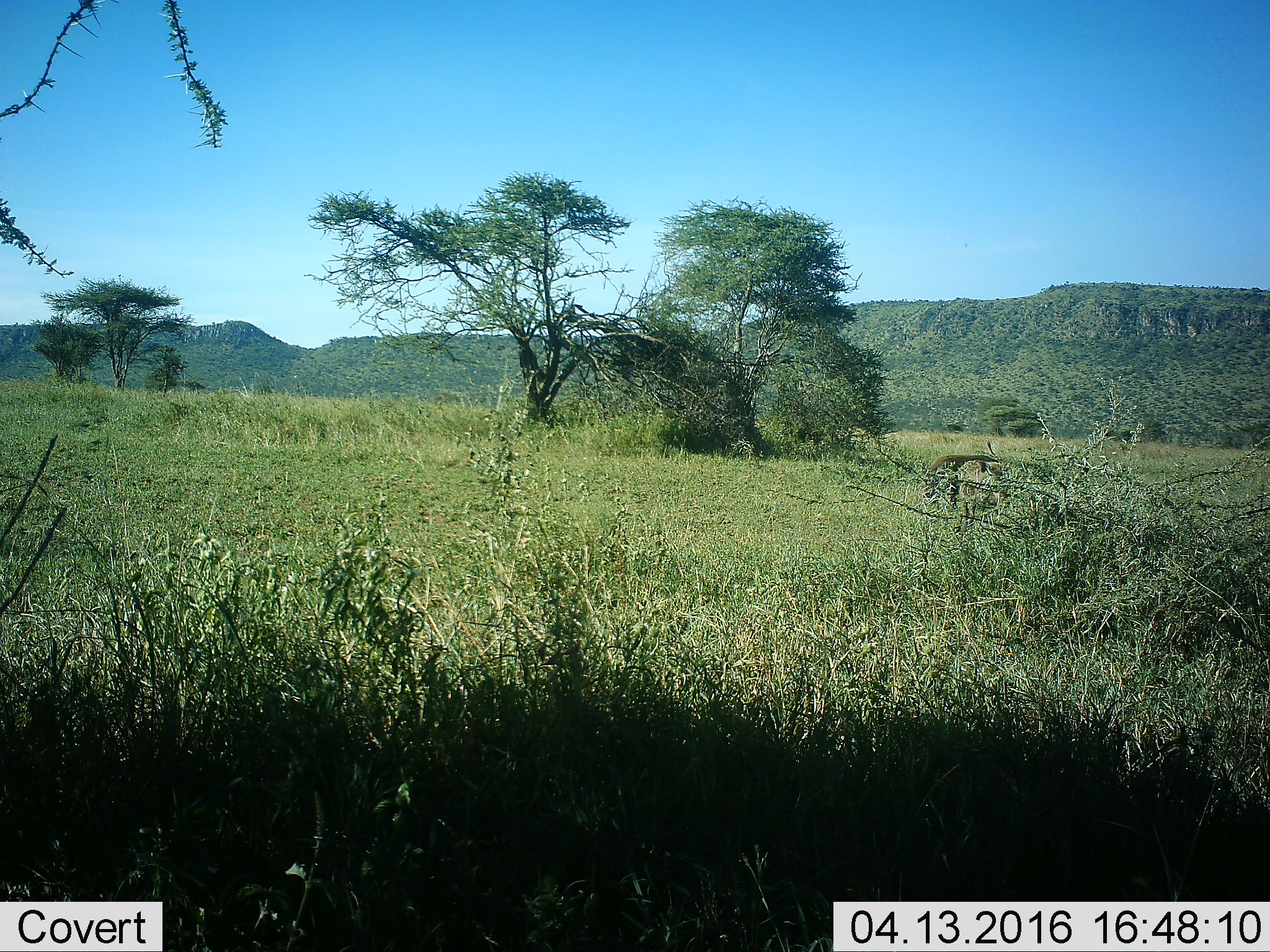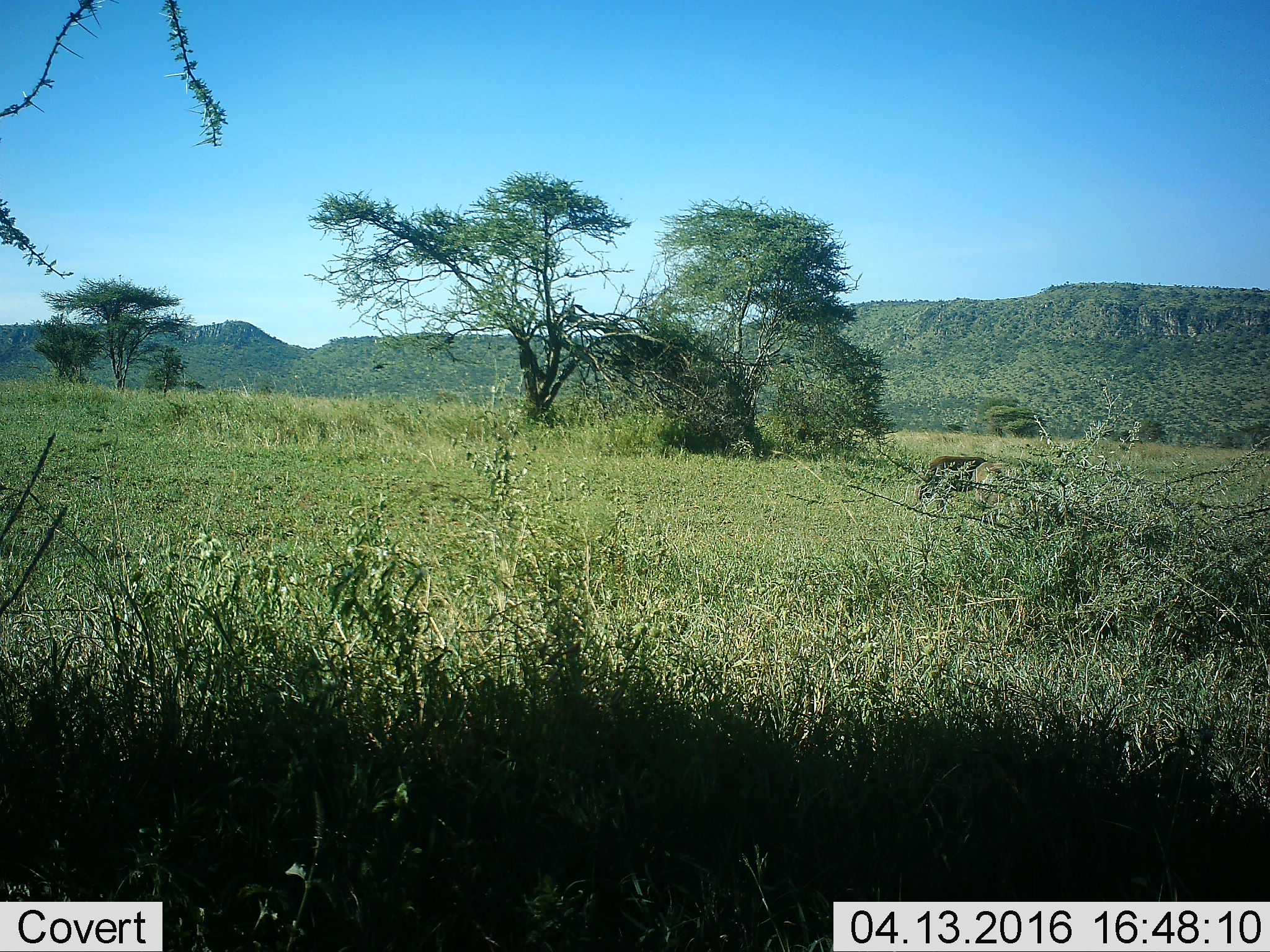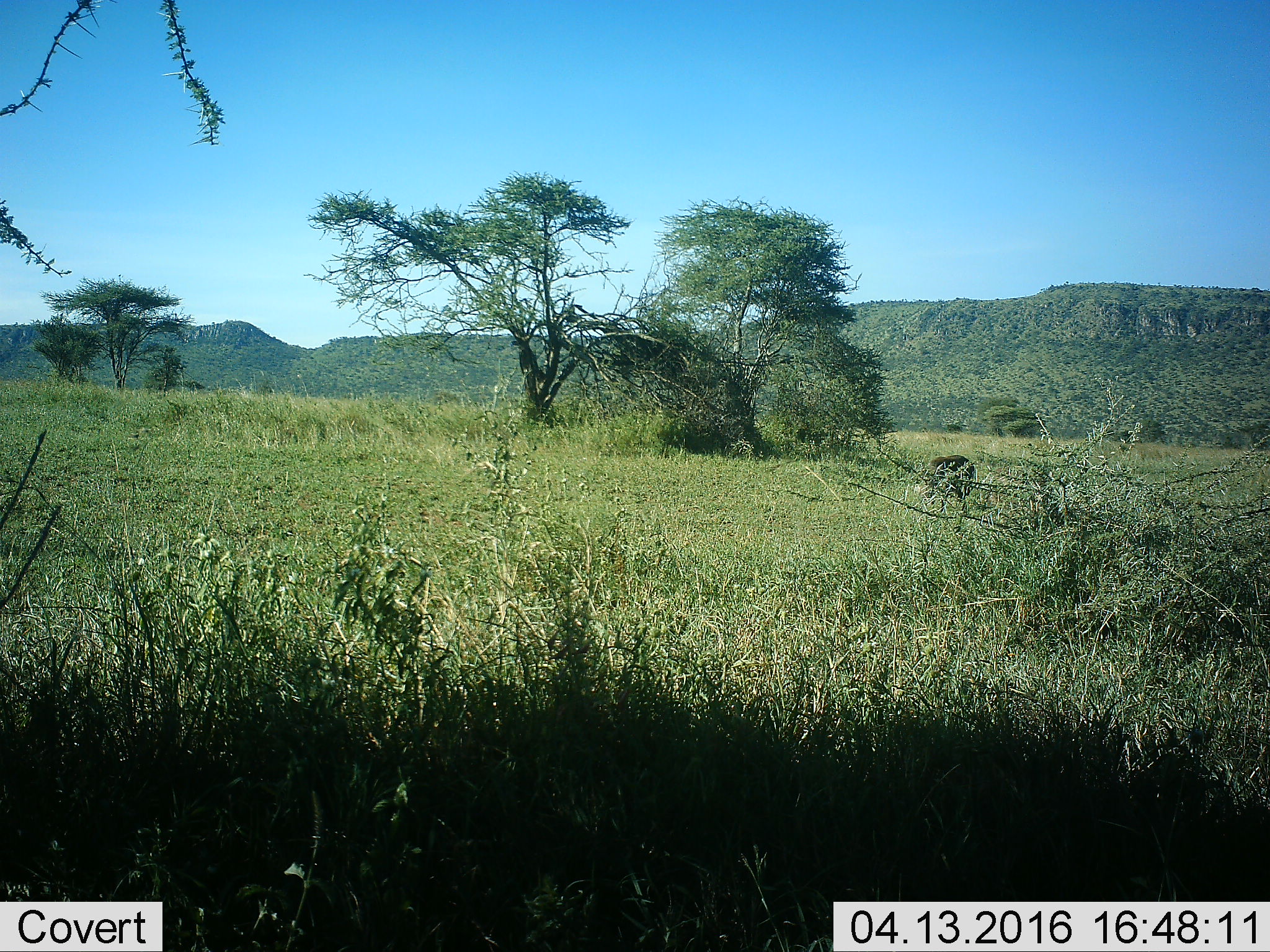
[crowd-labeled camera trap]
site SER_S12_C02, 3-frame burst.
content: unidentified animal